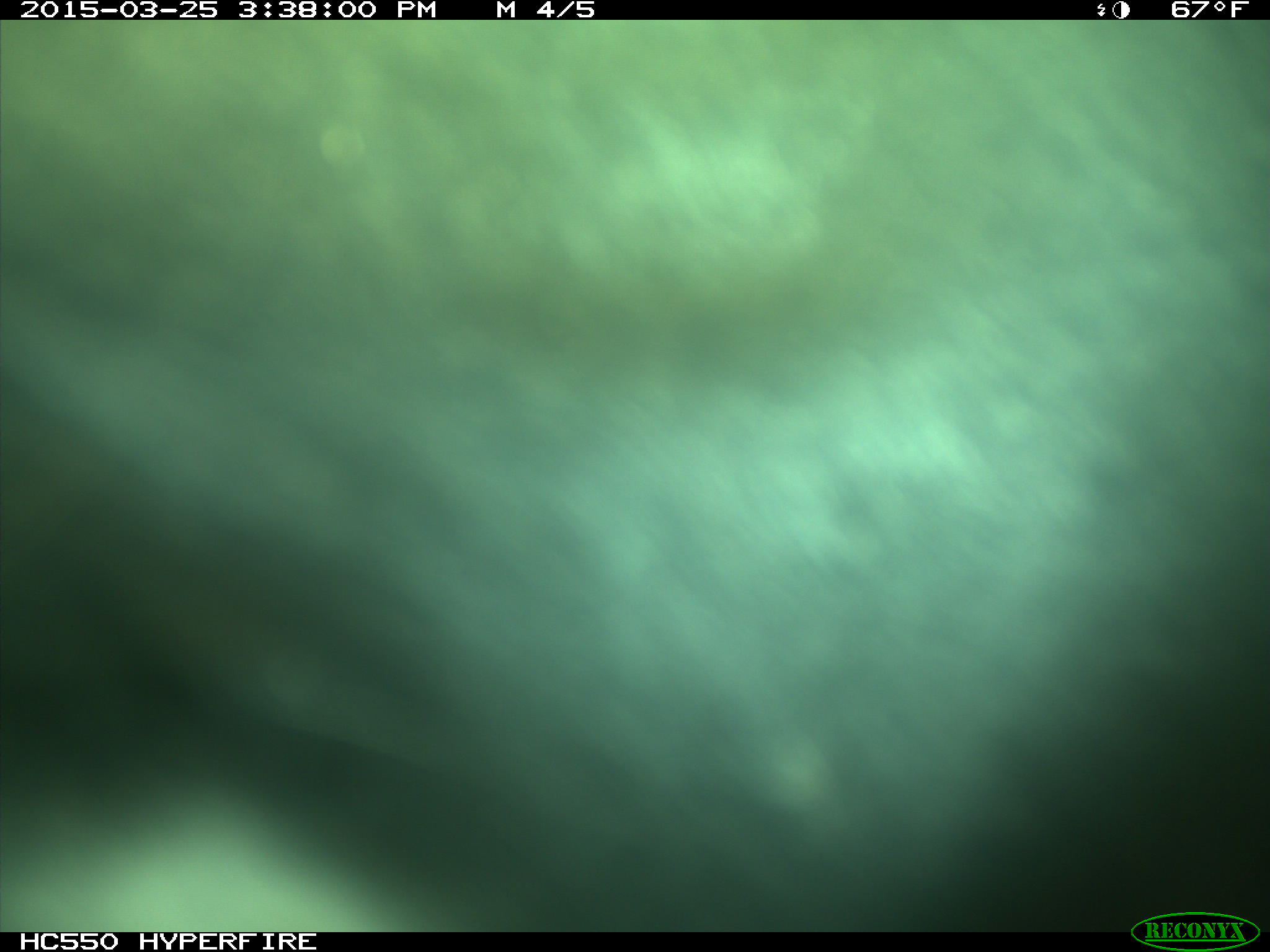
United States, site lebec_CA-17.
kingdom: Animalia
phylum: Chordata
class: Mammalia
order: Artiodactyla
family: Bovidae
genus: Bos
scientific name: Bos taurus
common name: domestic cow